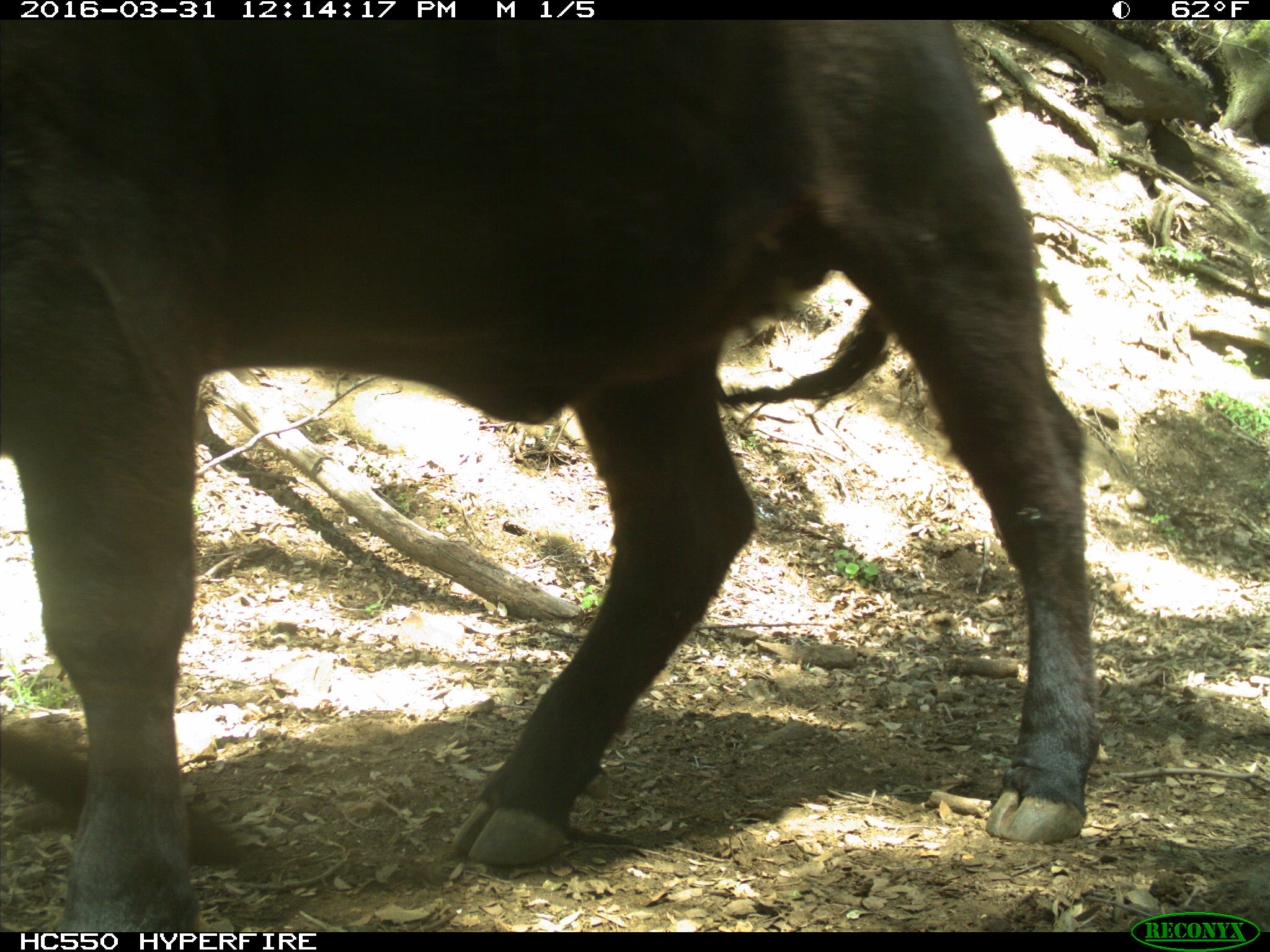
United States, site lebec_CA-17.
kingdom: Animalia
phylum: Chordata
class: Mammalia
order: Artiodactyla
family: Bovidae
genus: Bos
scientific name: Bos taurus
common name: domestic cow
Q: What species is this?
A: Bos taurus (domestic cow).